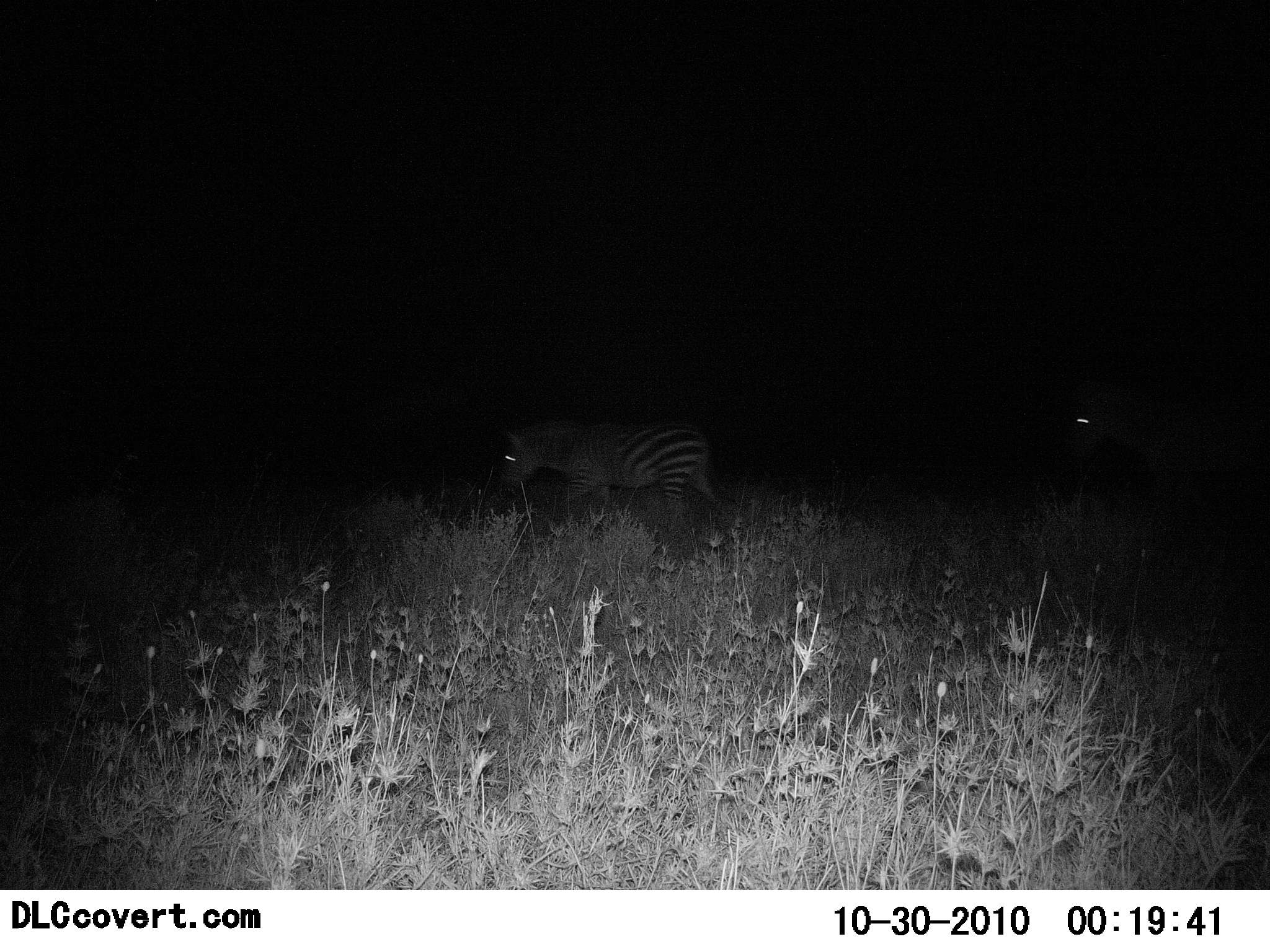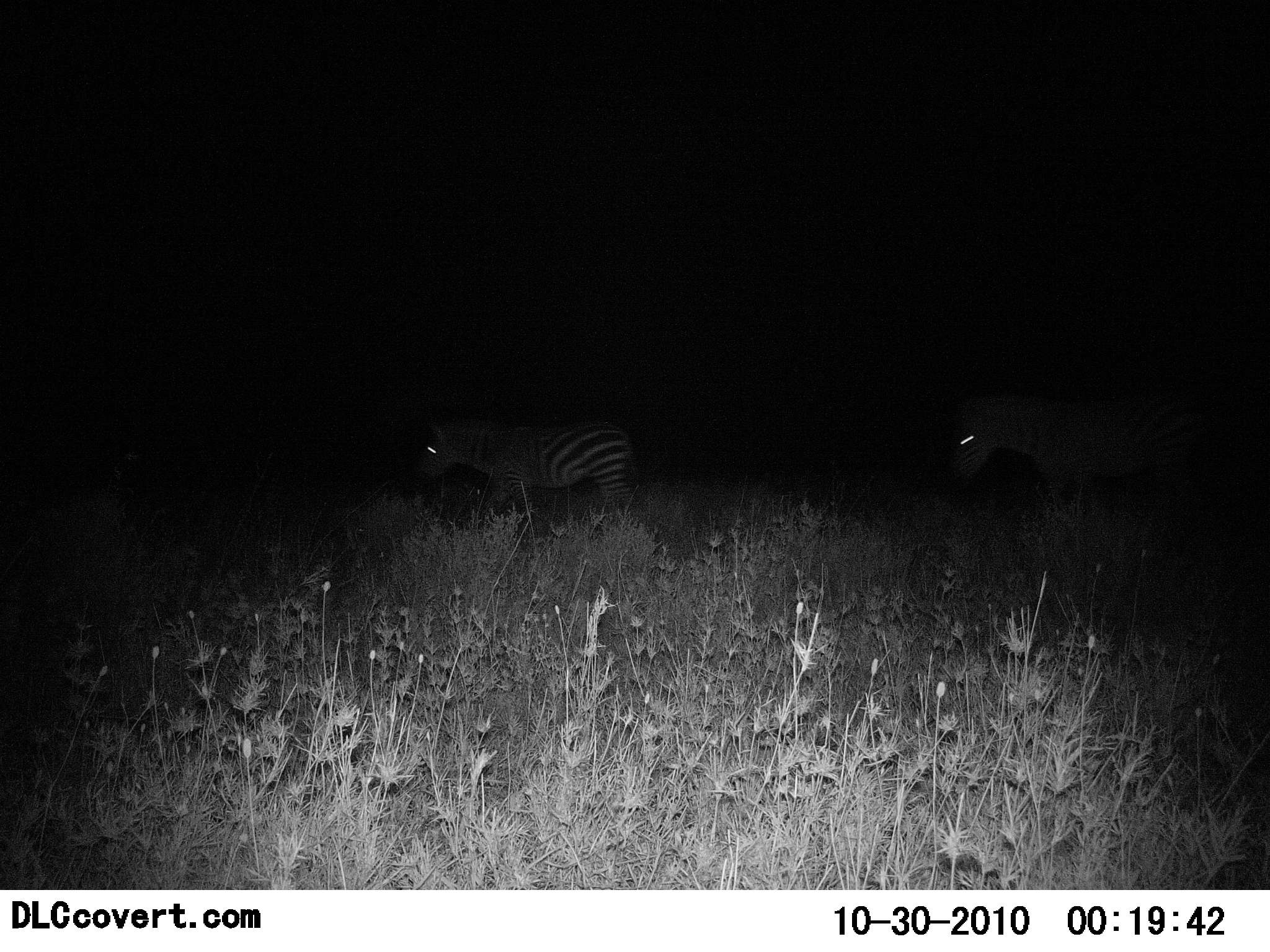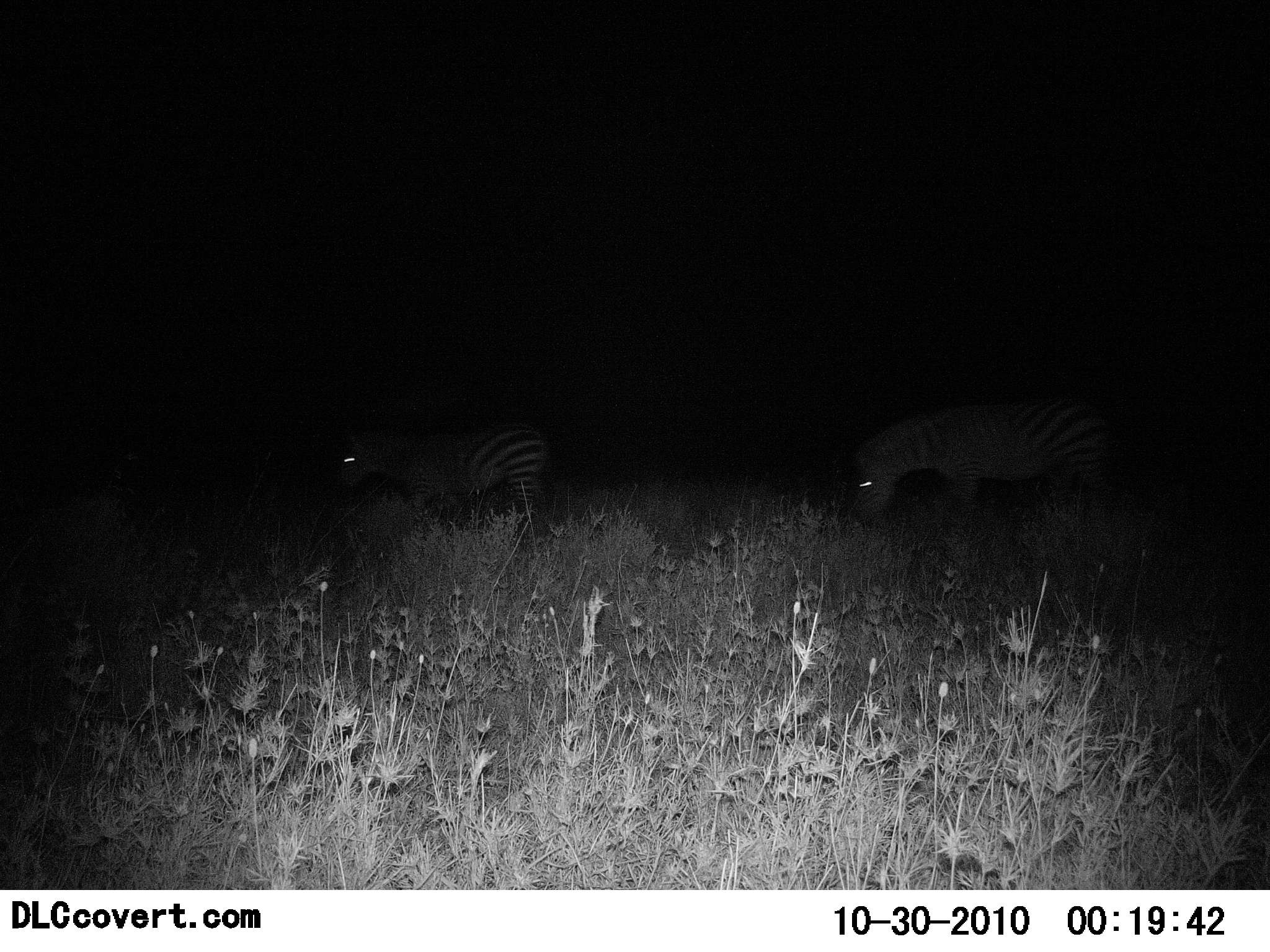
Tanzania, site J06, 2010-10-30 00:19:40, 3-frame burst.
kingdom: Animalia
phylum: Chordata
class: Mammalia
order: Perissodactyla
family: Equidae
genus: Equus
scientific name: Equus quagga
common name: plains zebra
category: zebra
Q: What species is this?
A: Zebra (plains zebra) (Equus quagga).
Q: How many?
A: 2.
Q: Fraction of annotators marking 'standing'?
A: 20%.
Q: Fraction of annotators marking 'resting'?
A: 0%.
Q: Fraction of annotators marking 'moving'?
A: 90%.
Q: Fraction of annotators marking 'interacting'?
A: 0%.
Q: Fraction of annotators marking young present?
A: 0%.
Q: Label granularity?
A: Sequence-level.